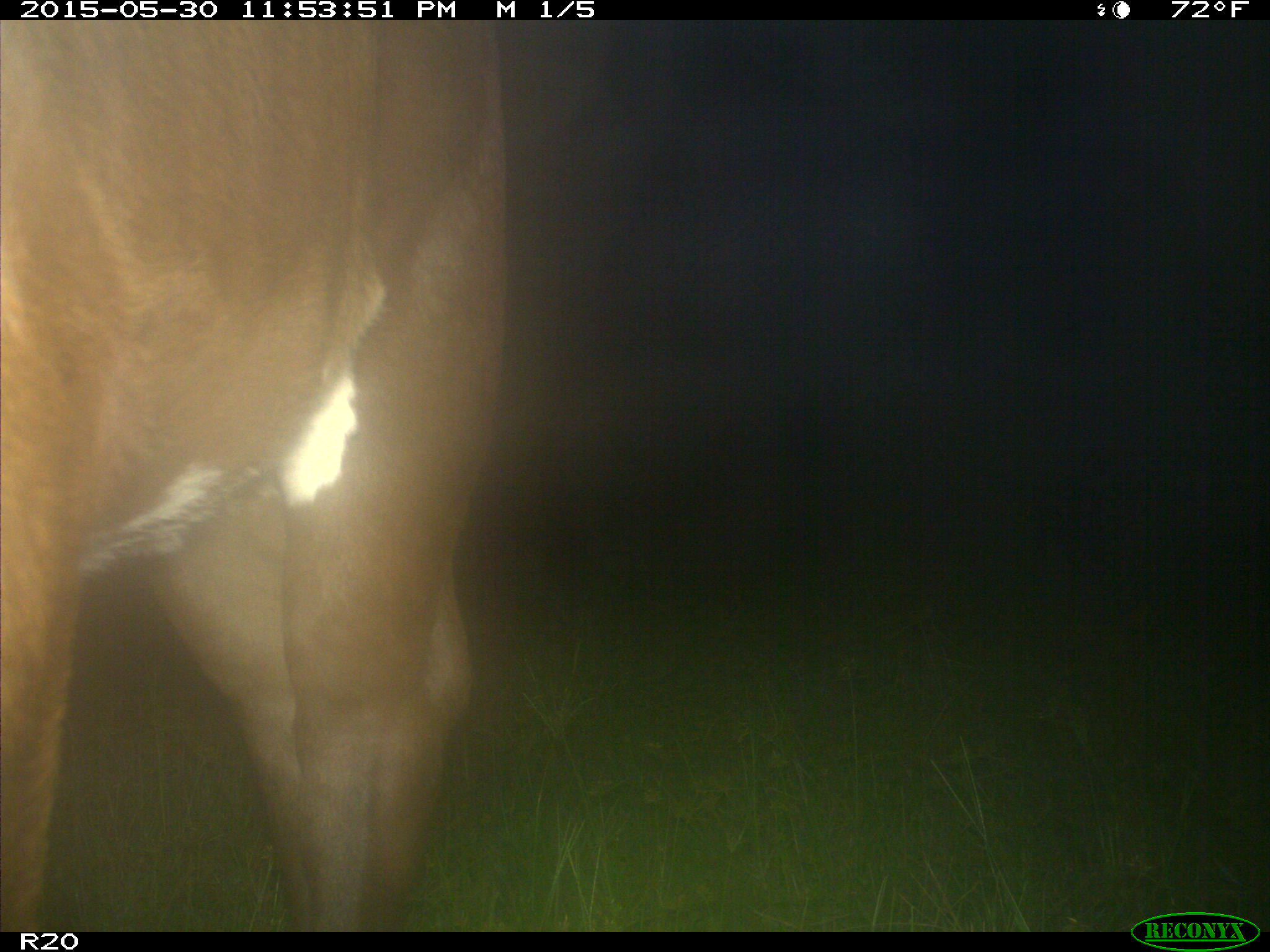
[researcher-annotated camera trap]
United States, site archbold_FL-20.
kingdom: Animalia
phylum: Chordata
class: Mammalia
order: Artiodactyla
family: Bovidae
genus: Bos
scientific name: Bos taurus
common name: domestic cow